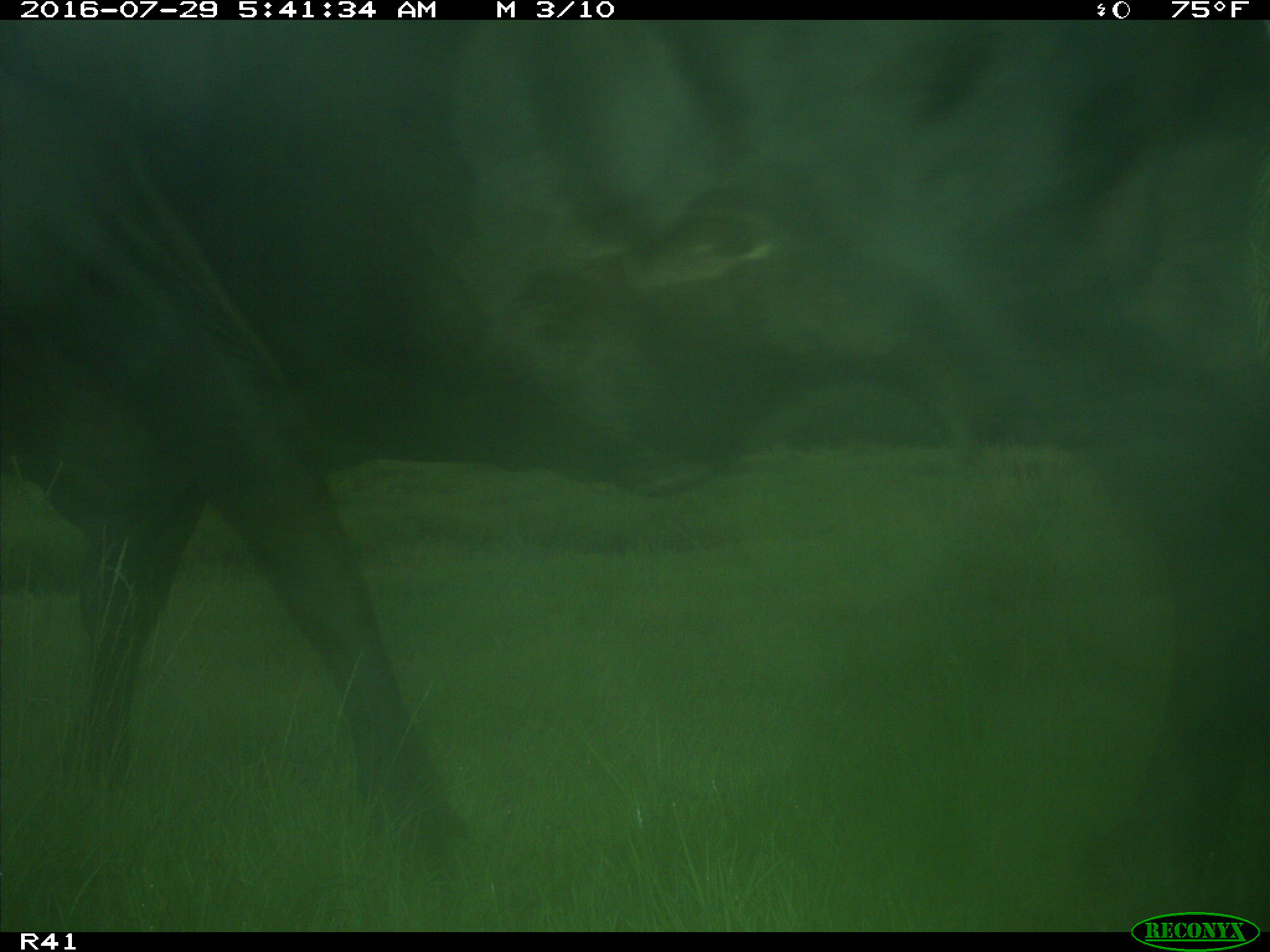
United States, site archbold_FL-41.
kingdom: Animalia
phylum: Chordata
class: Mammalia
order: Artiodactyla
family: Bovidae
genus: Bos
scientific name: Bos taurus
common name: domestic cow